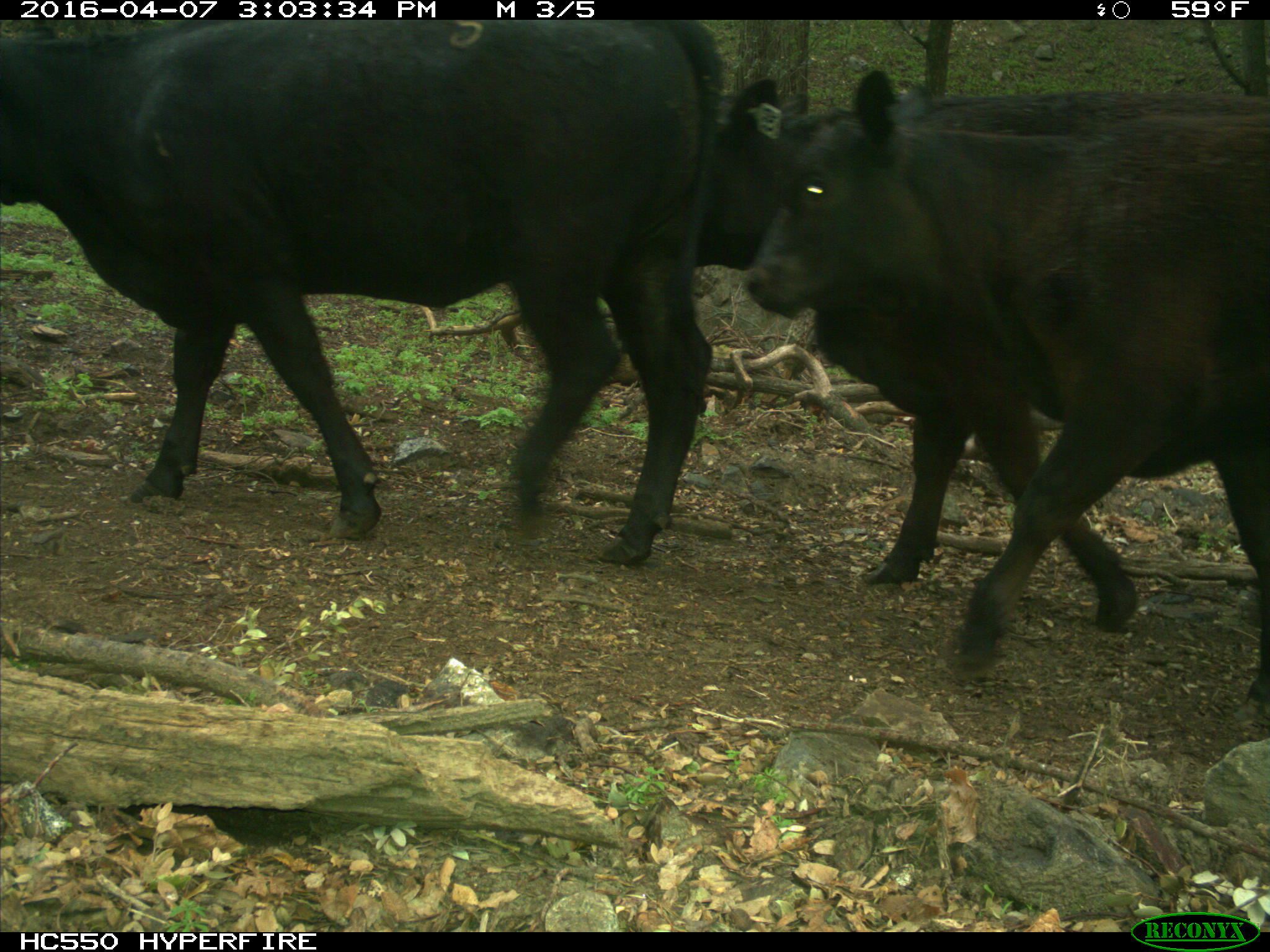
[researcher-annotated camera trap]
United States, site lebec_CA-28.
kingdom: Animalia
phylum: Chordata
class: Mammalia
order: Artiodactyla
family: Bovidae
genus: Bos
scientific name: Bos taurus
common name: domestic cow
Bos taurus (domestic cow).